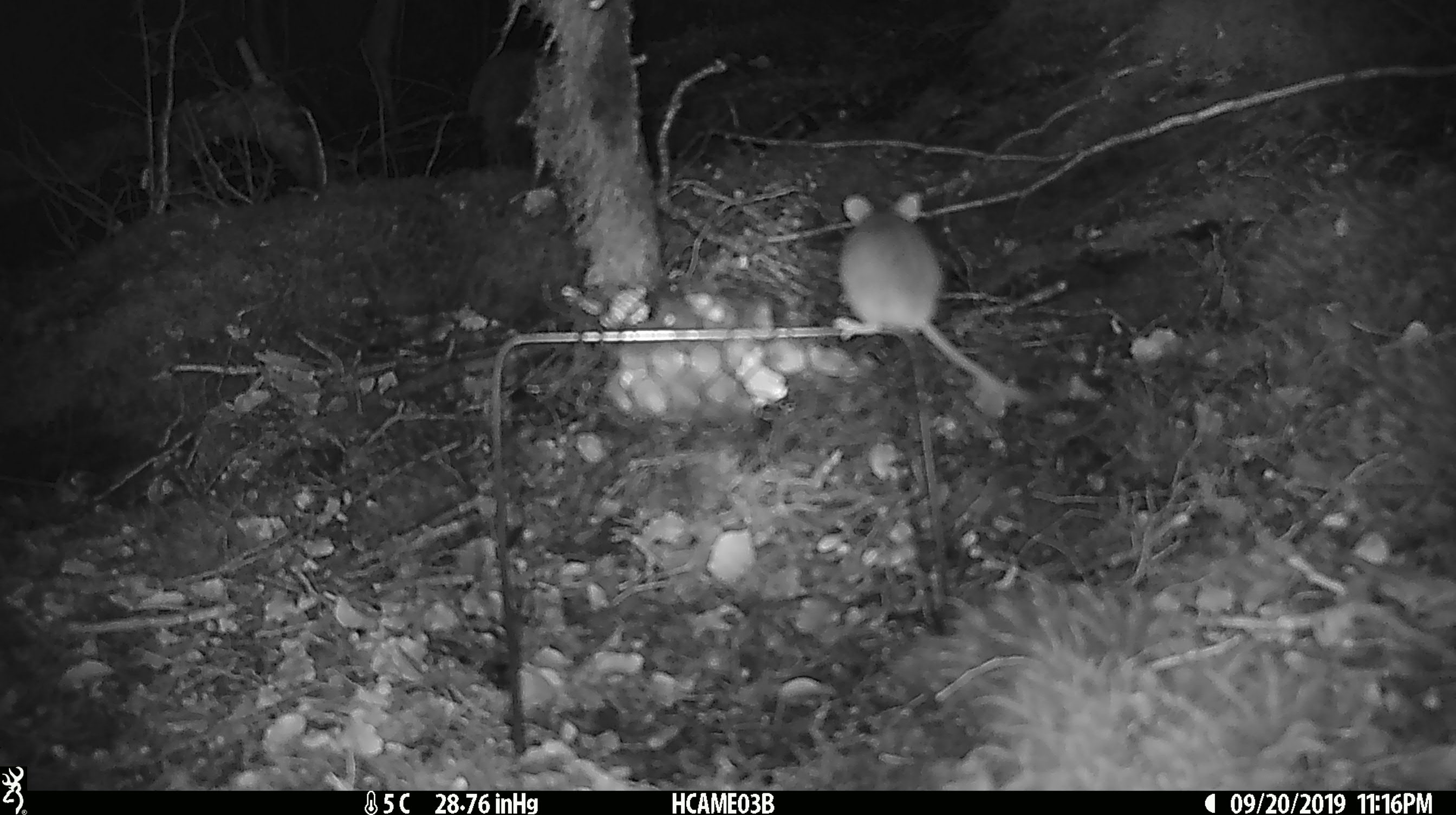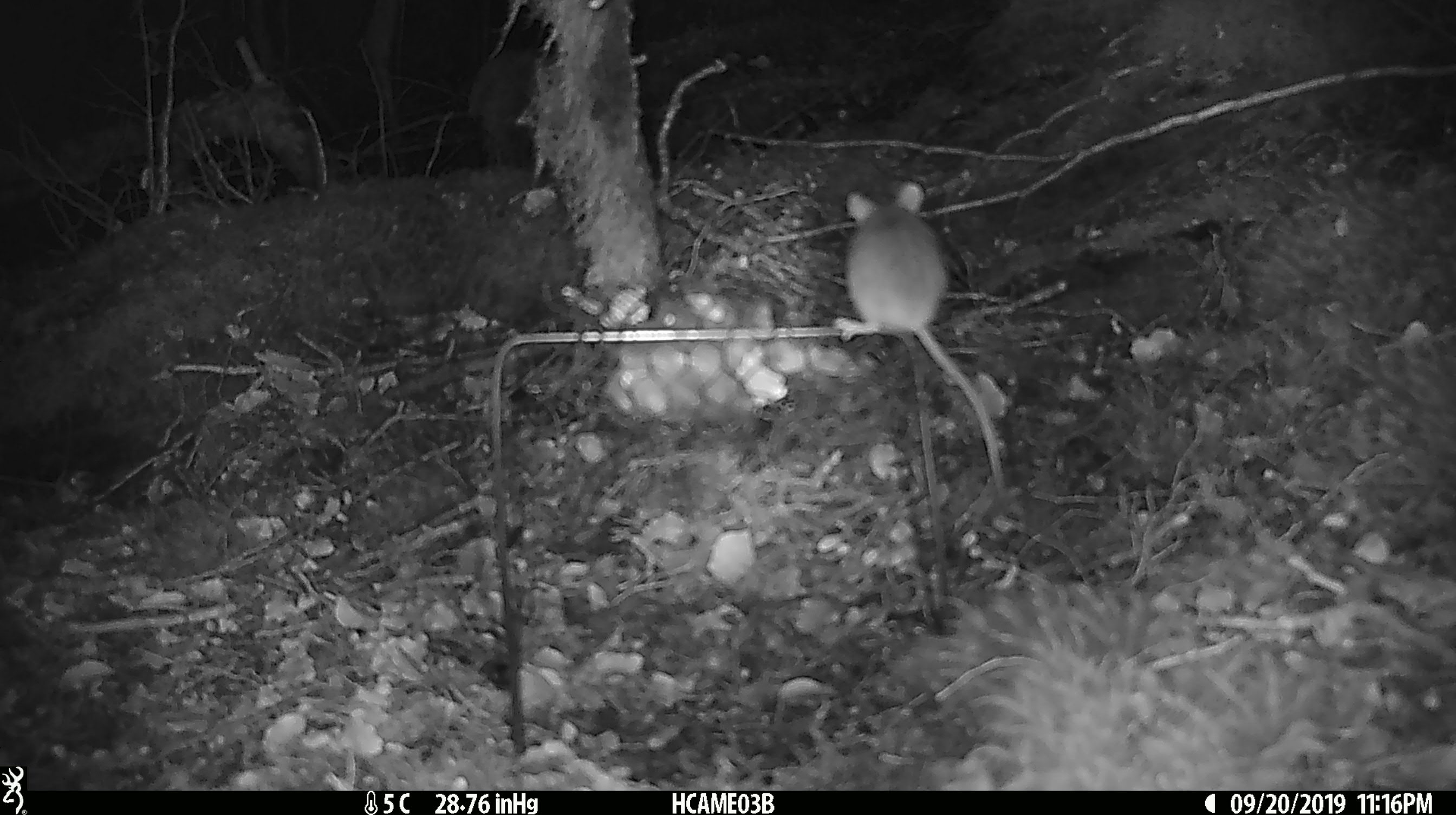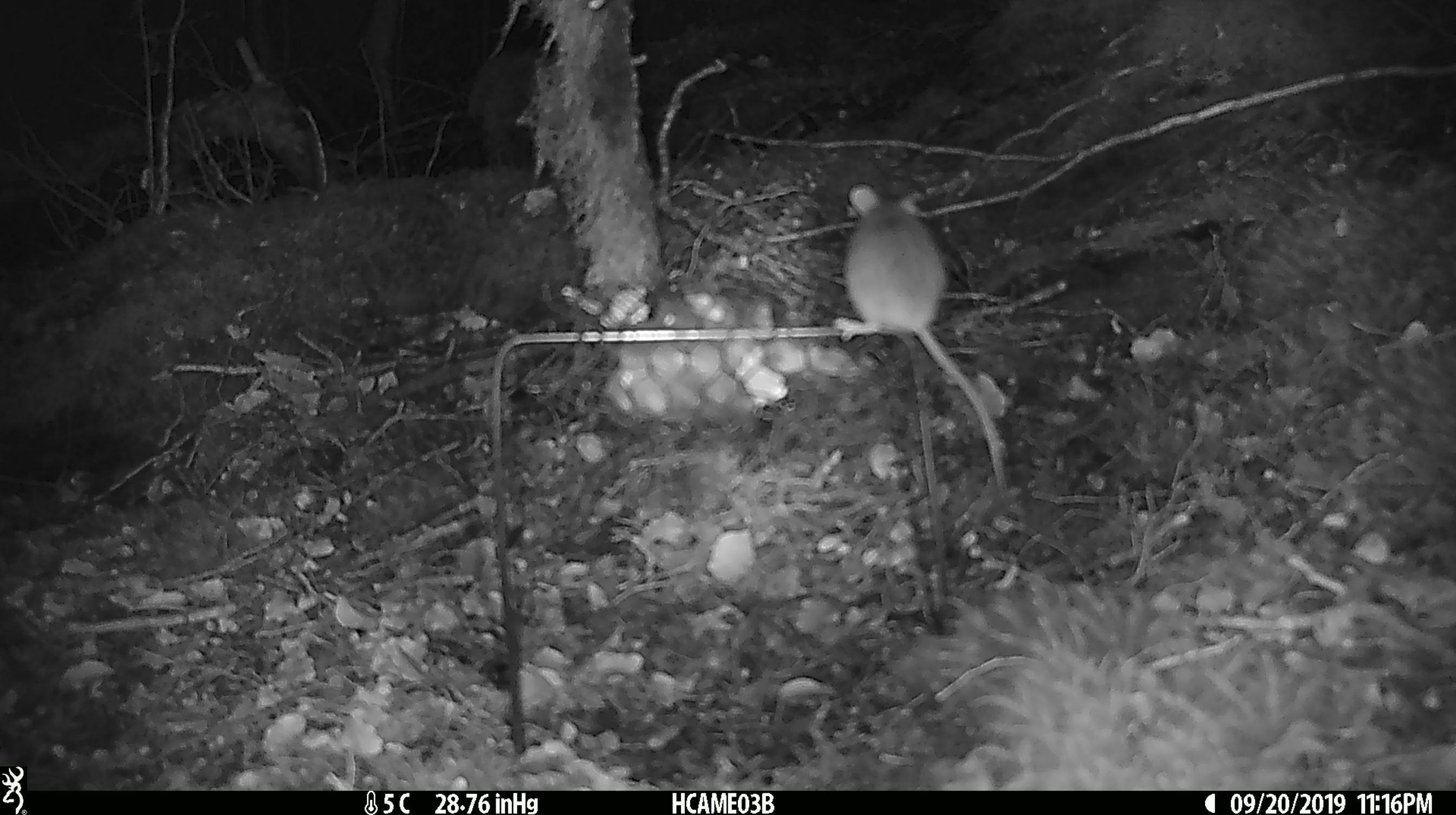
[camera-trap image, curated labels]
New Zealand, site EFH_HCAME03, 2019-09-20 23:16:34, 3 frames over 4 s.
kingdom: Animalia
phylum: Chordata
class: Mammalia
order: Rodentia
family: Muridae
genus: Mus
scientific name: Mus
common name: mouse